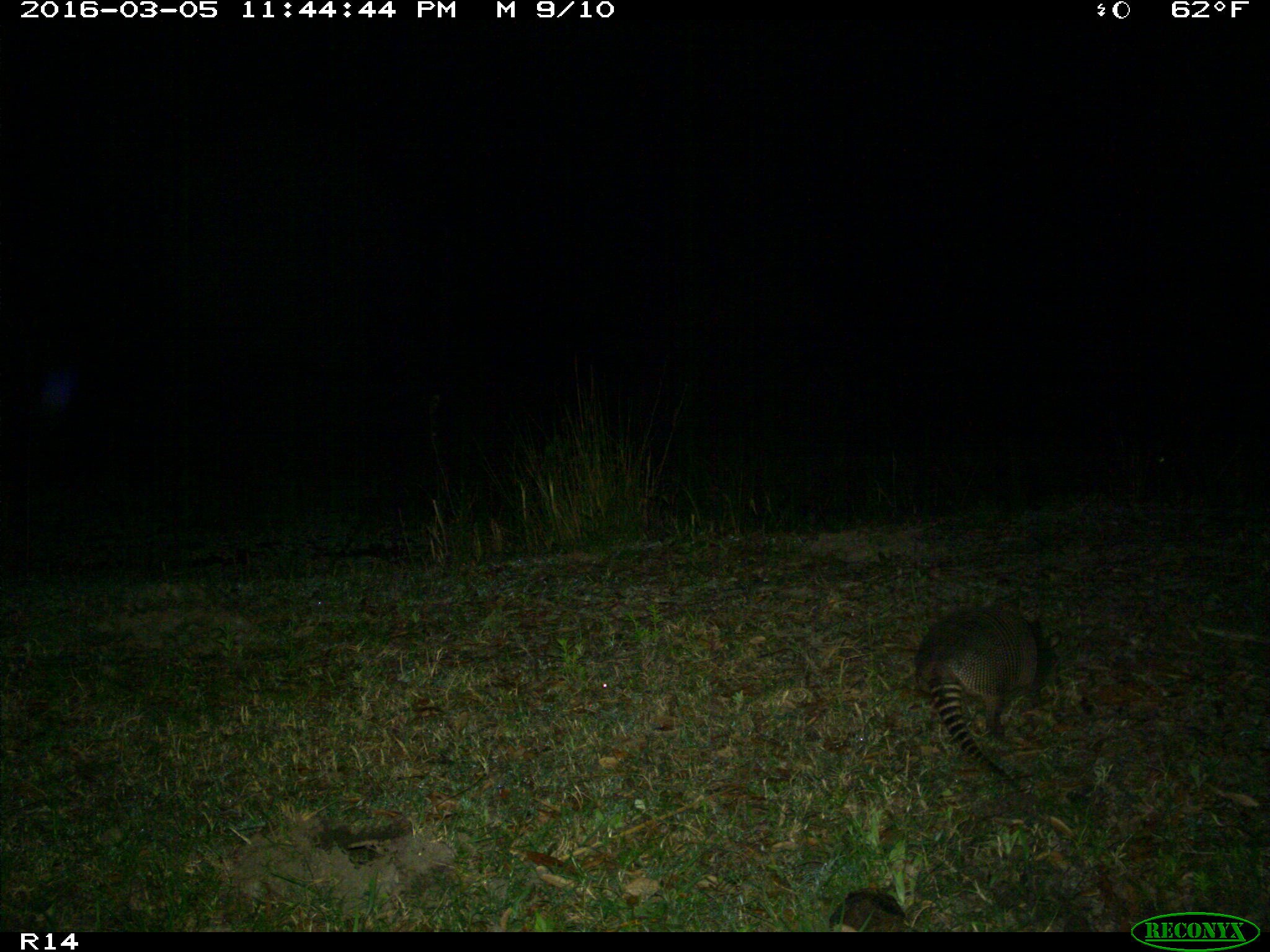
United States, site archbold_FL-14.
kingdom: Animalia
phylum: Chordata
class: Mammalia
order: Cingulata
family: Dasypodidae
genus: Dasypus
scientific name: Dasypus novemcinctus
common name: nine-banded armadillo